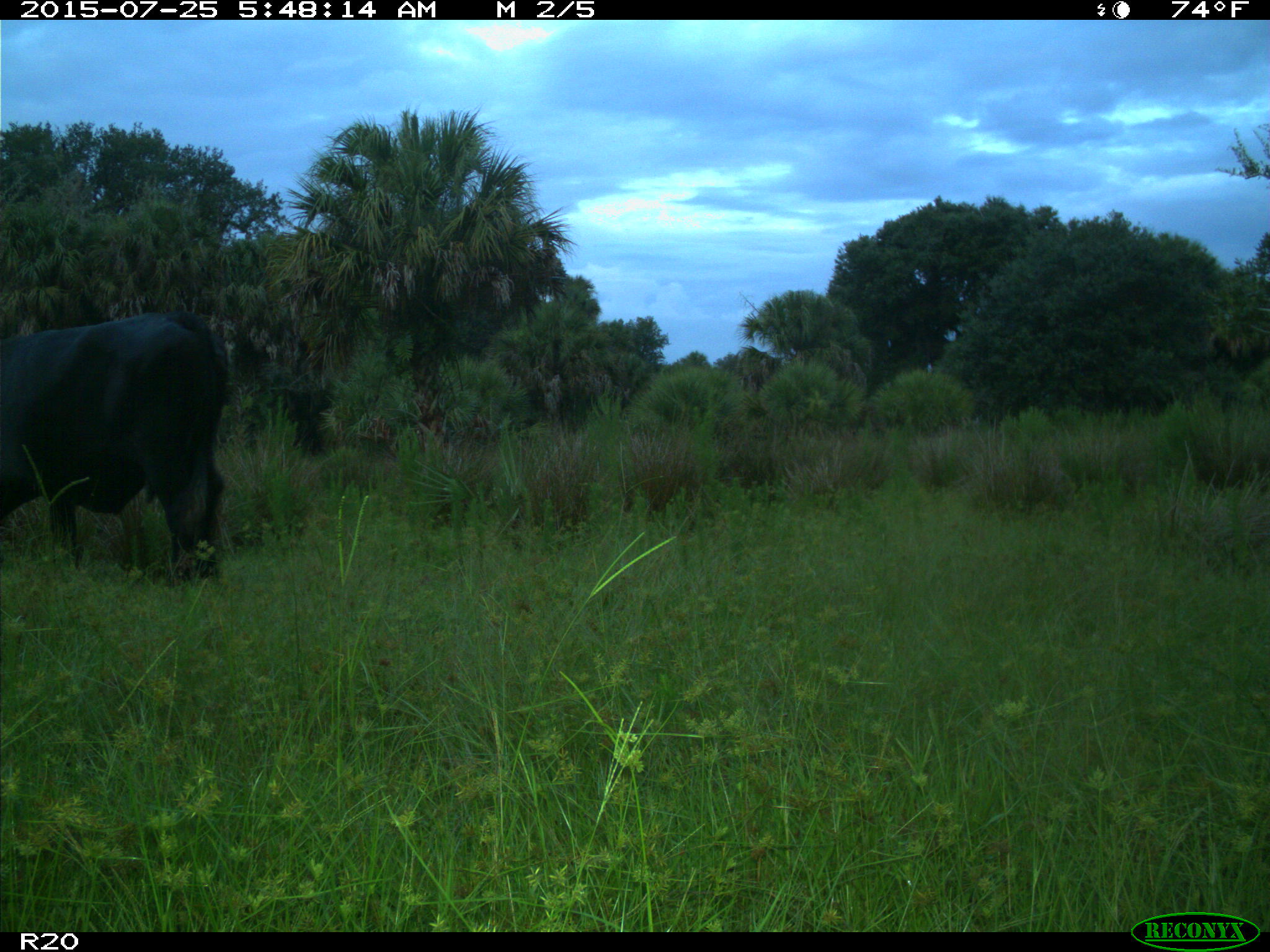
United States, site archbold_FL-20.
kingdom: Animalia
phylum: Chordata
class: Mammalia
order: Artiodactyla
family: Bovidae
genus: Bos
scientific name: Bos taurus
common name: domestic cow